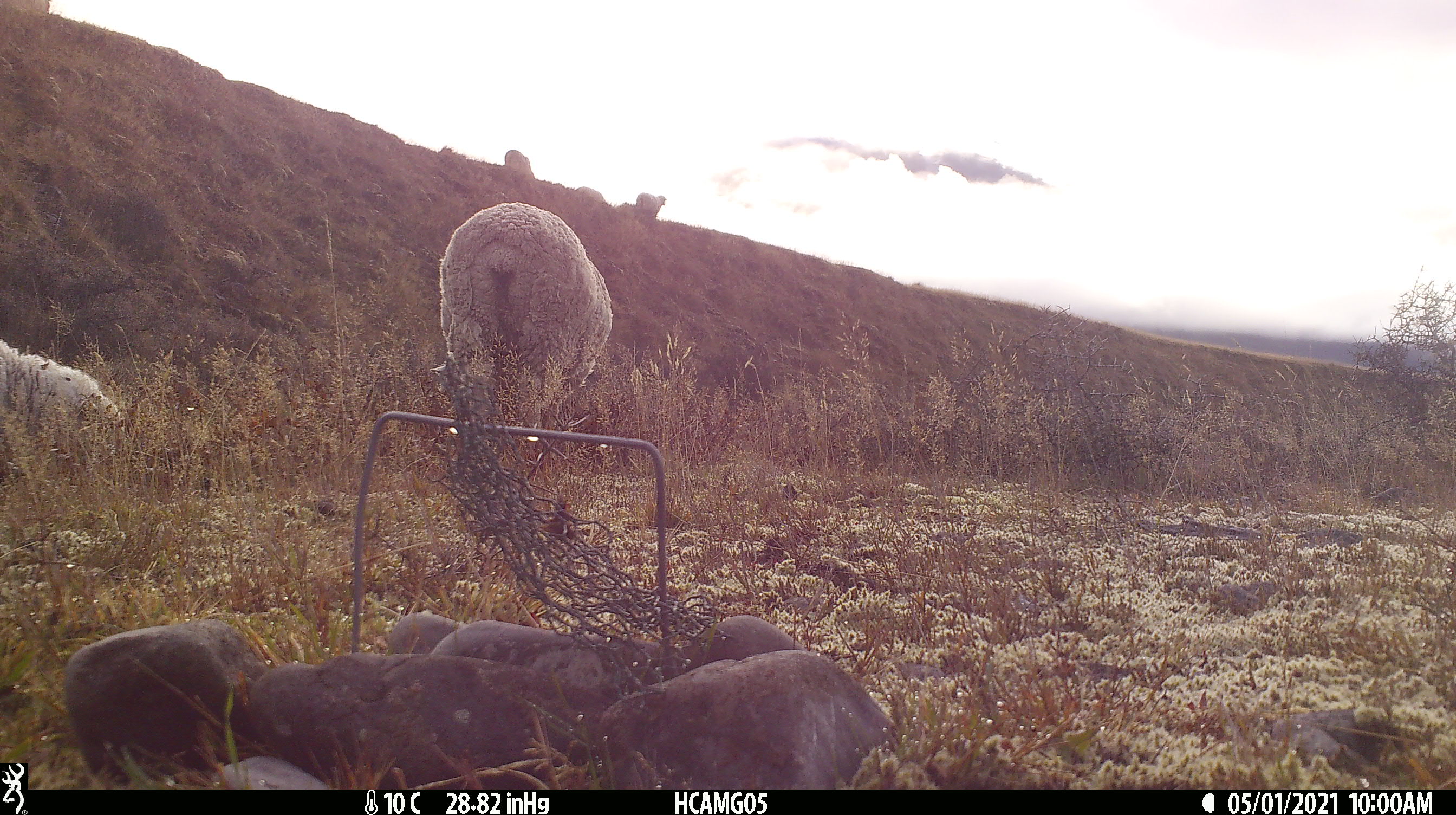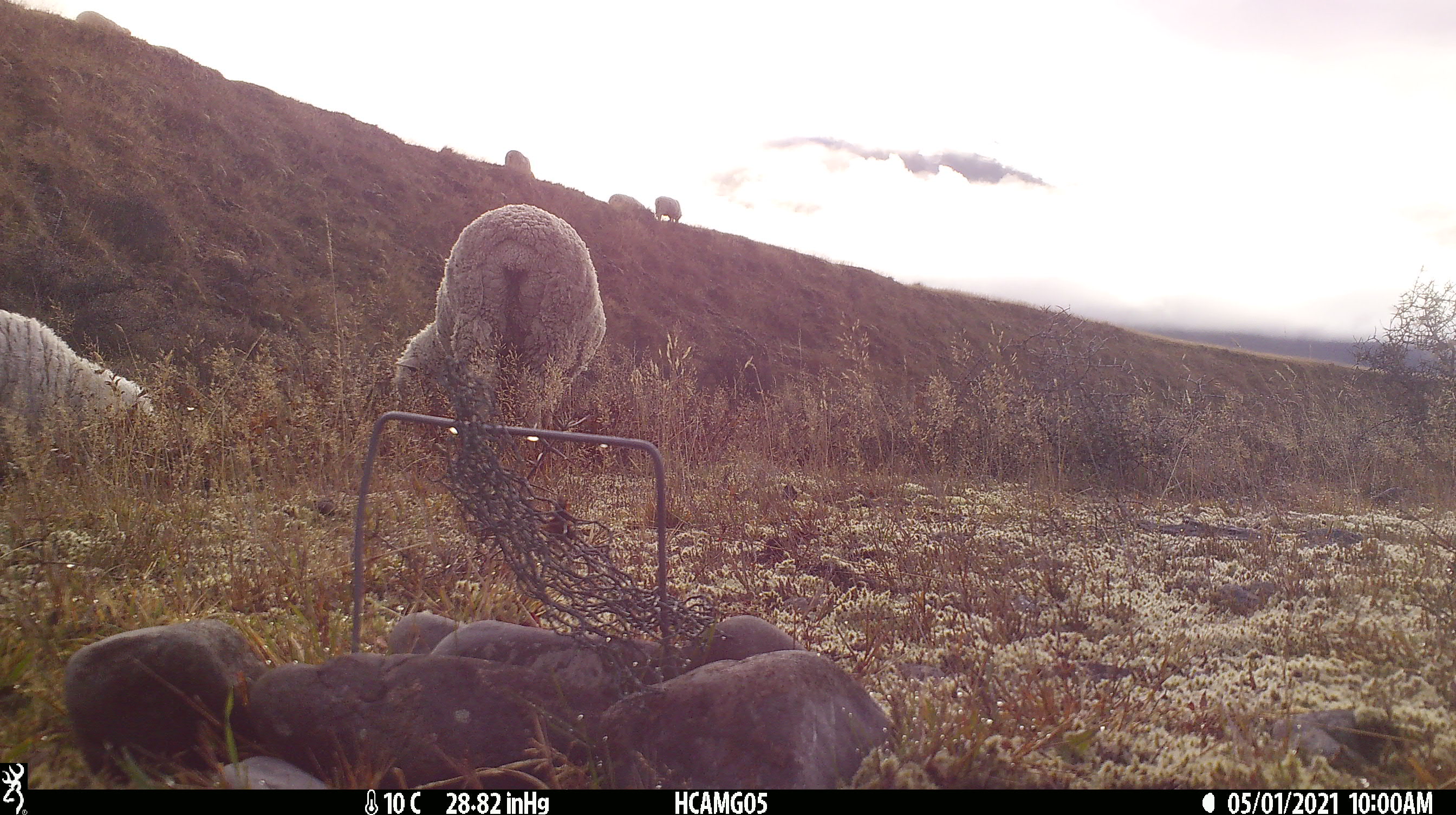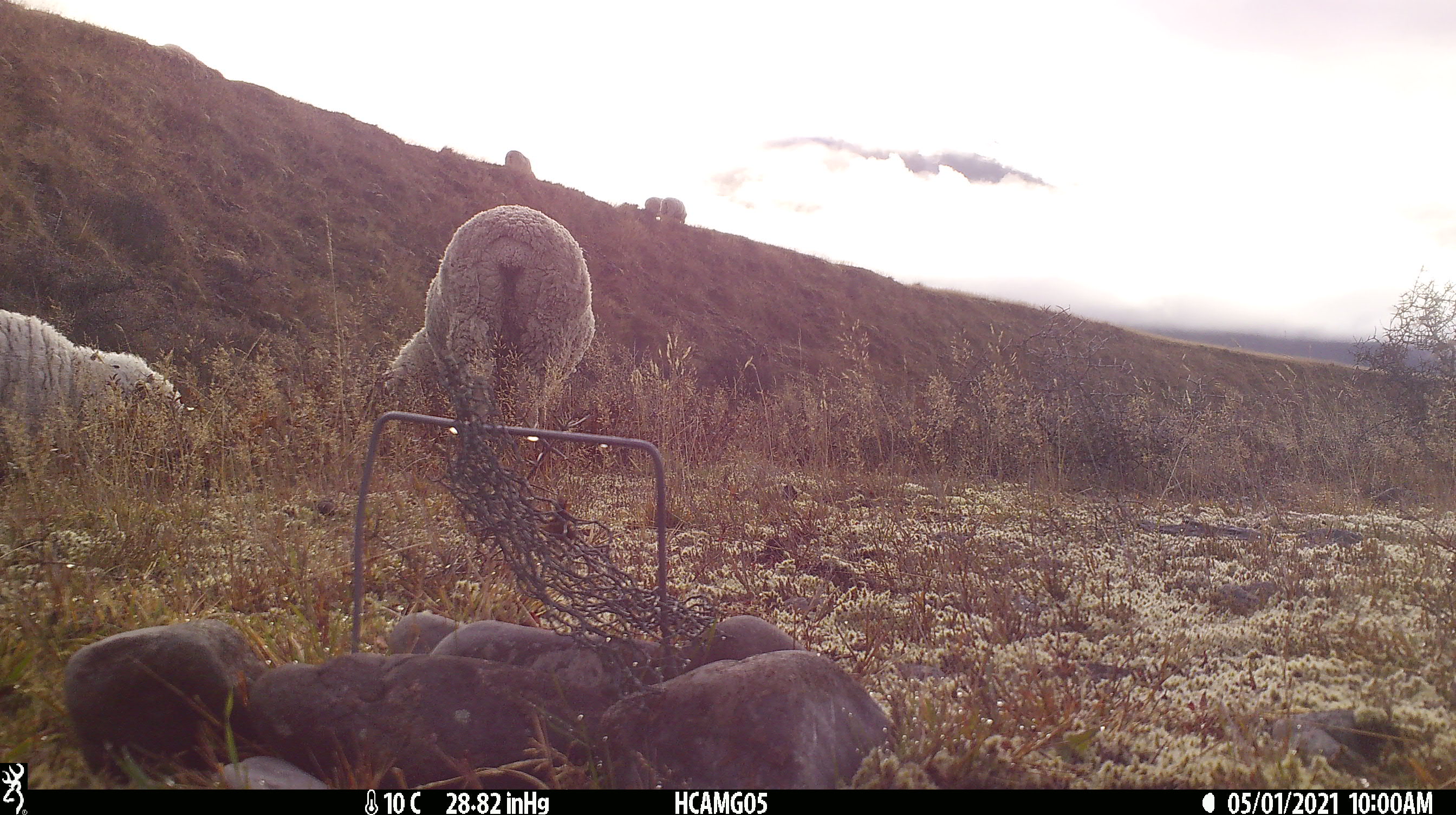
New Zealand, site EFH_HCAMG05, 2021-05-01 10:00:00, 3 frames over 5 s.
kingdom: Animalia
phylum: Chordata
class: Mammalia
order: Artiodactyla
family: Bovidae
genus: Ovis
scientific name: Ovis aries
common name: domestic sheep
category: sheep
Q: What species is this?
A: Sheep (domestic sheep) (Ovis aries).